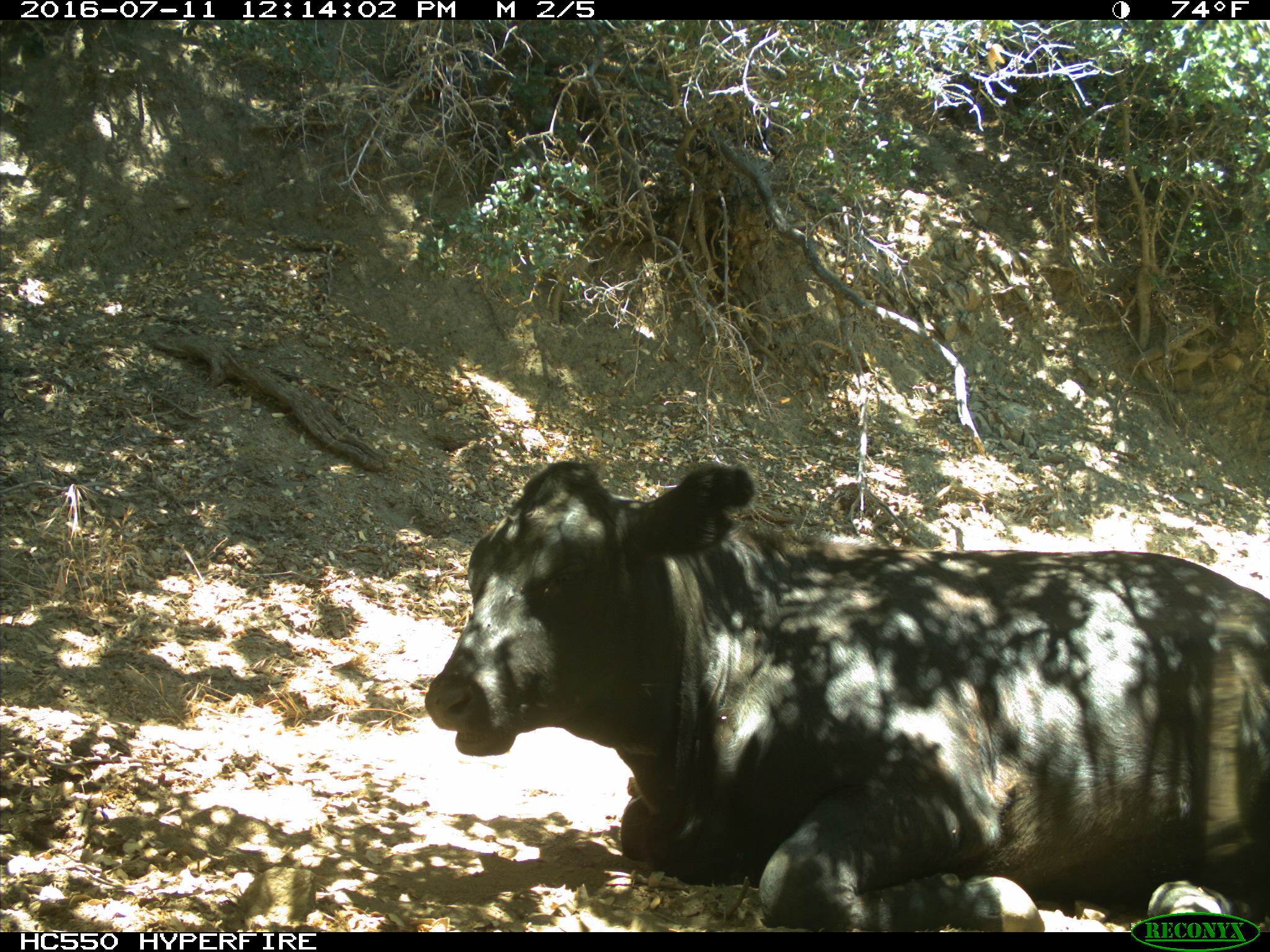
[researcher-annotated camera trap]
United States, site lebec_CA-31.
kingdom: Animalia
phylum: Chordata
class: Mammalia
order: Artiodactyla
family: Bovidae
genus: Bos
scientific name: Bos taurus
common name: domestic cow